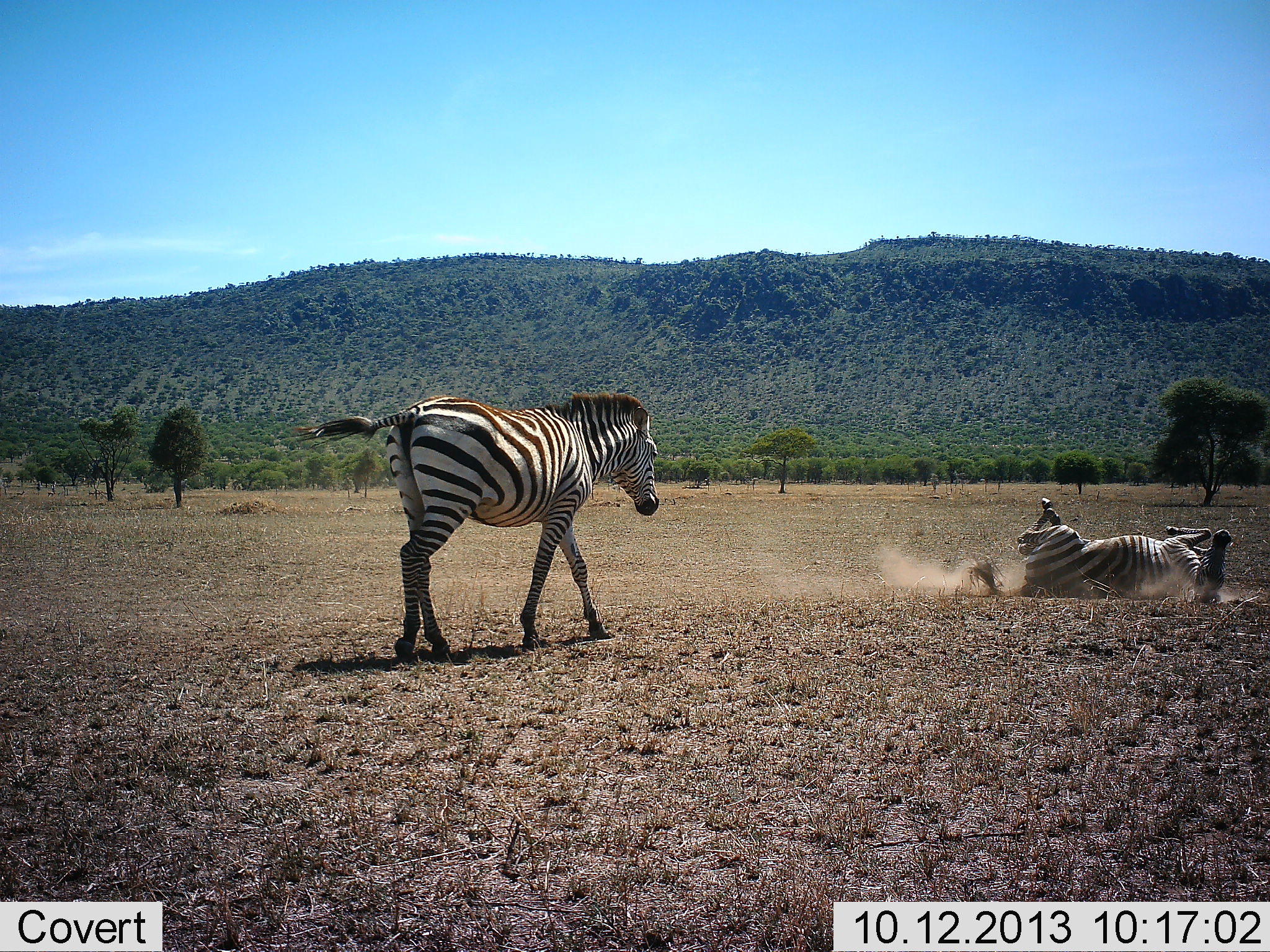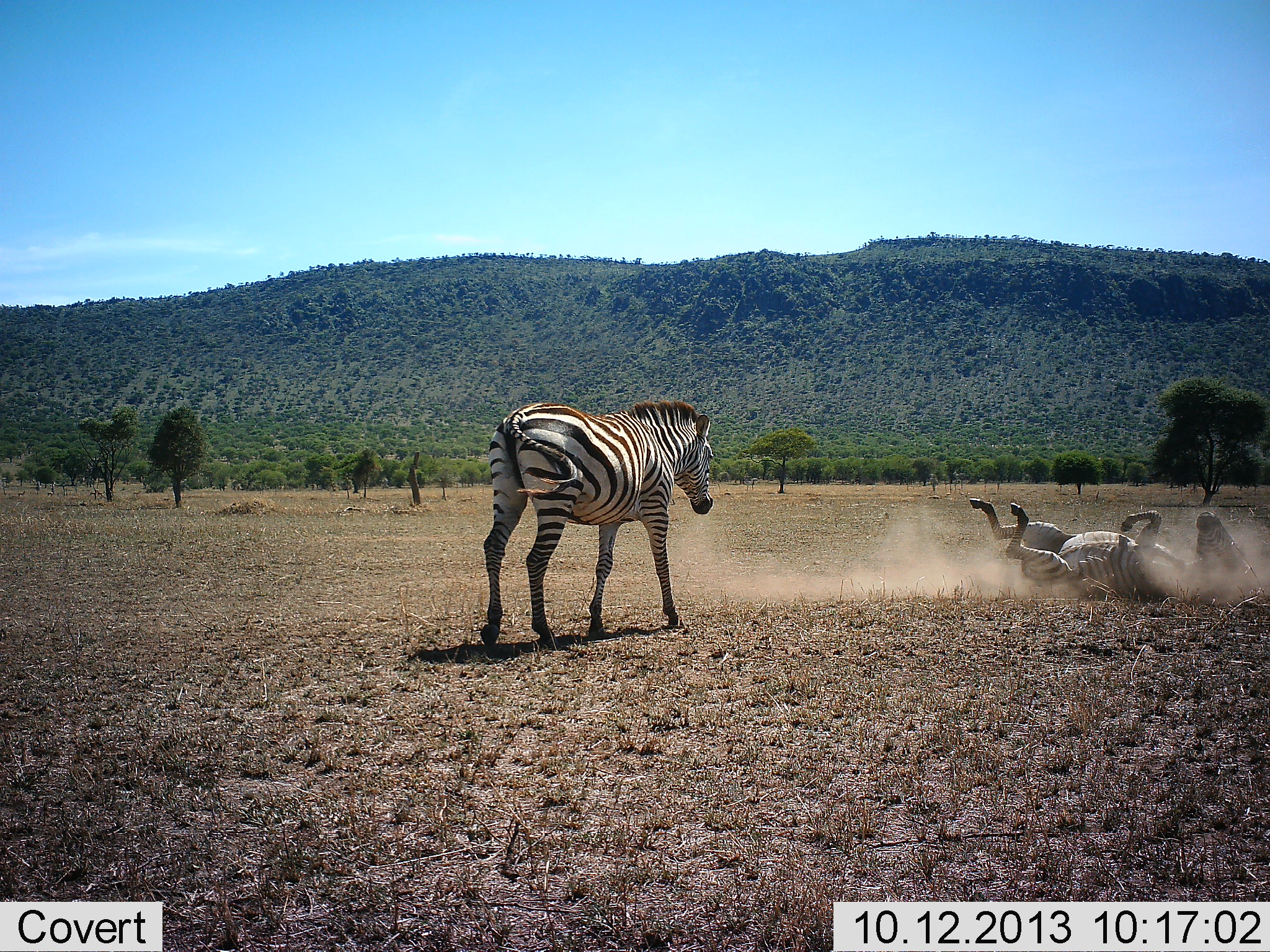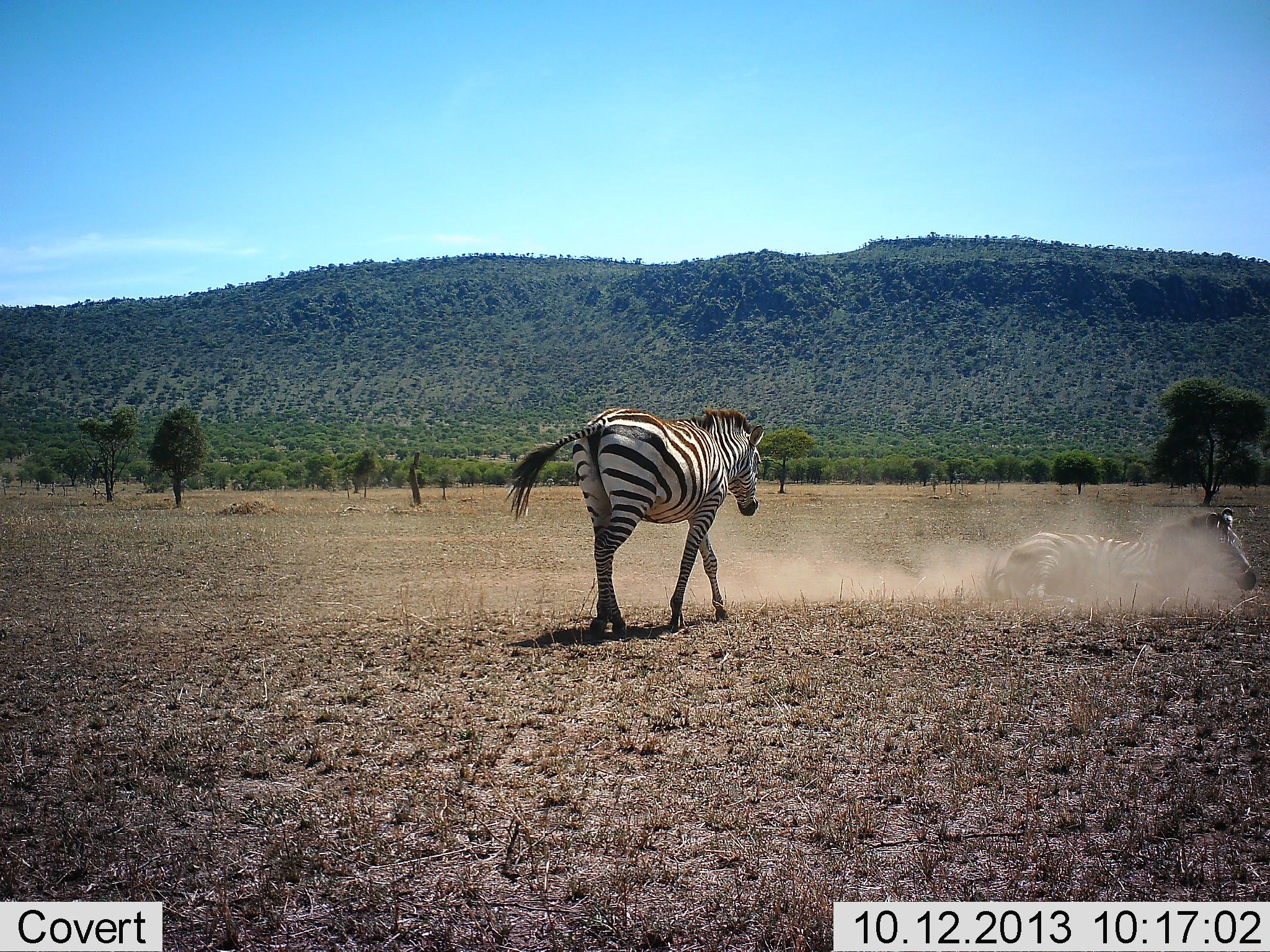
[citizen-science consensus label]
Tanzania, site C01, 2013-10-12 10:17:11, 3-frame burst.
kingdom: Animalia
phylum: Chordata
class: Mammalia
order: Perissodactyla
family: Equidae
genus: Equus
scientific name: Equus quagga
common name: plains zebra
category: zebra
Zebra (plains zebra) (Equus quagga), count 2. Behavior (volunteer vote fractions): standing 18%, resting 18%, moving 64%, interacting 55%. Young present (vote fraction): 0%. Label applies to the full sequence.